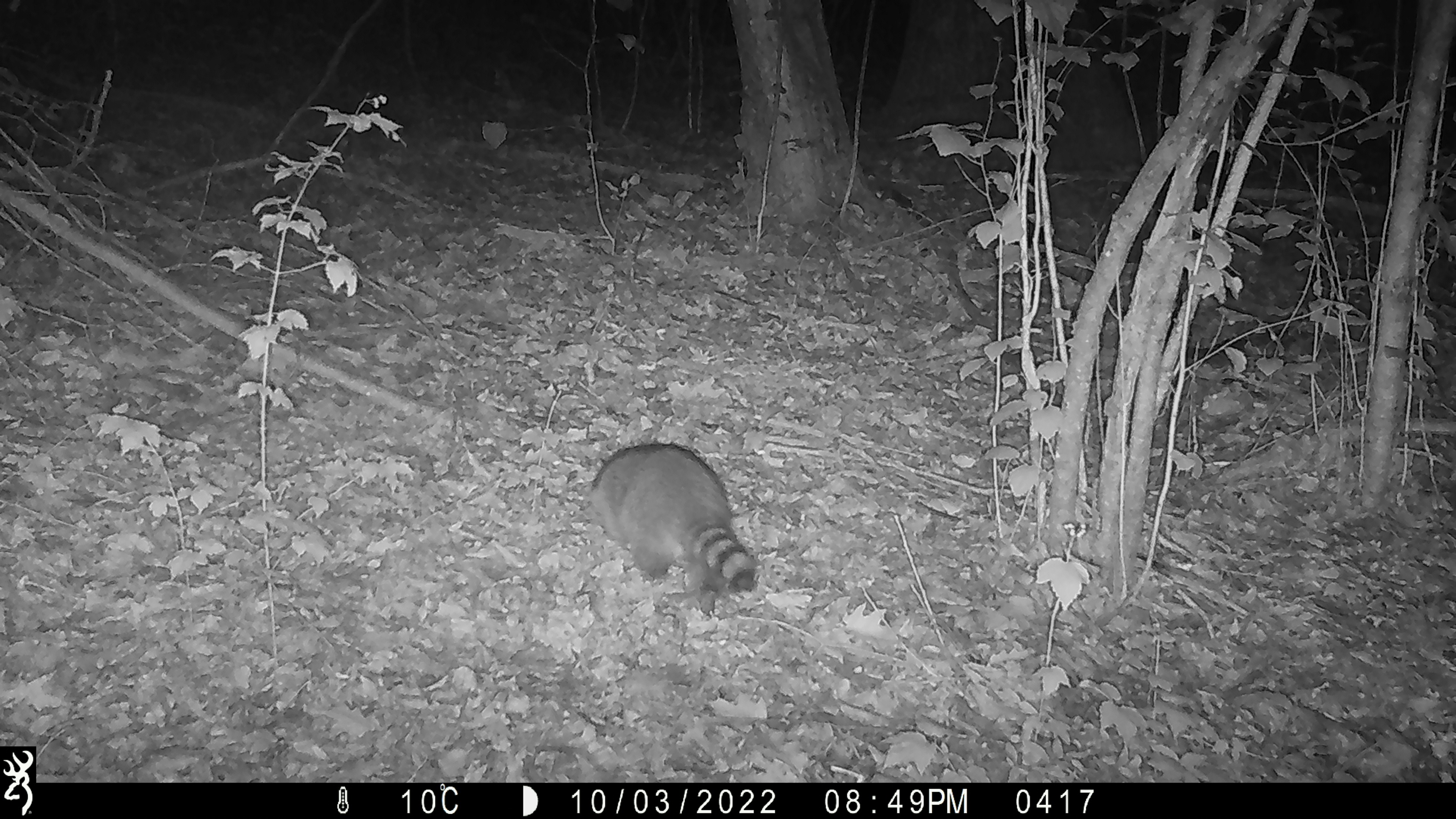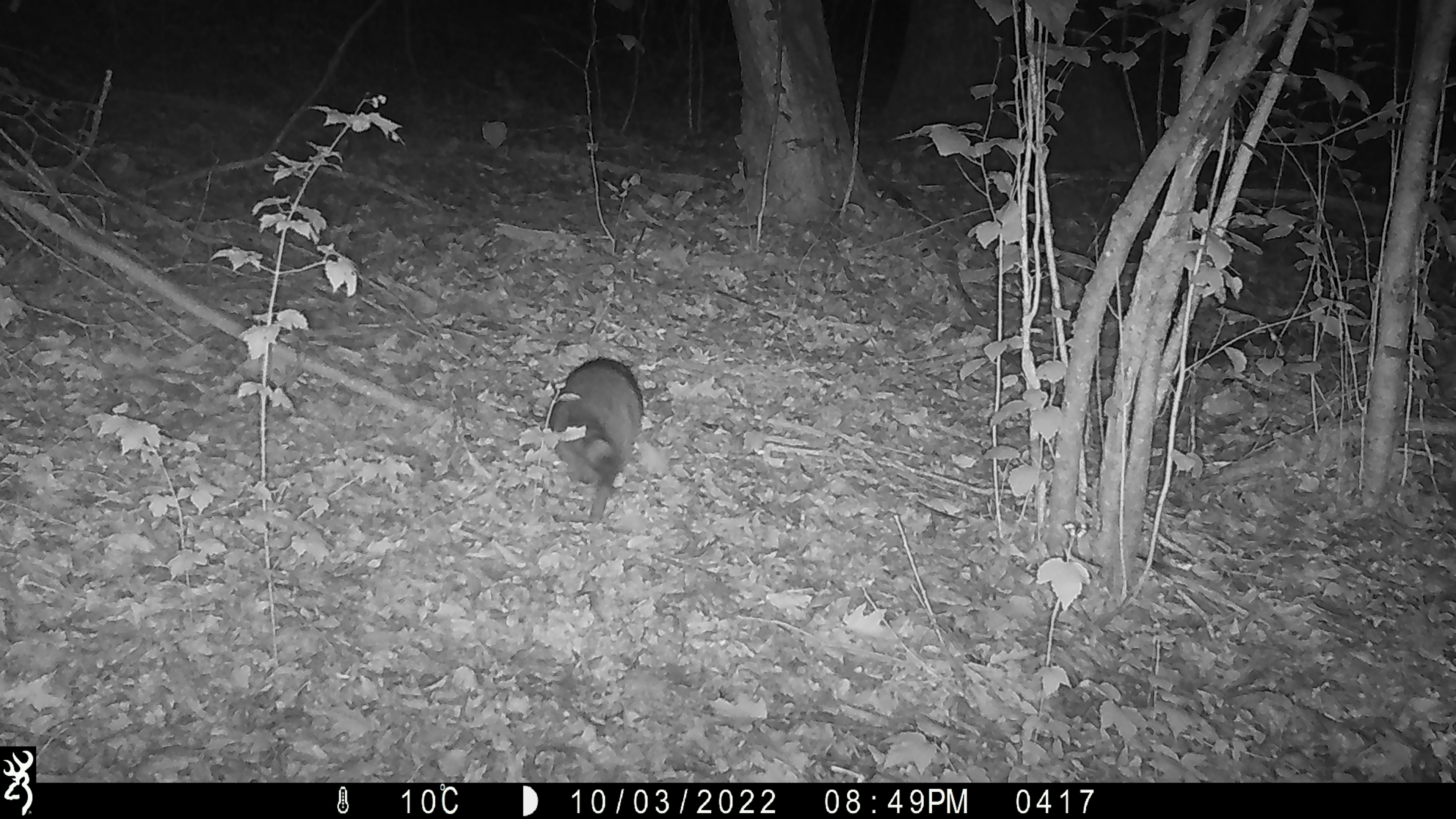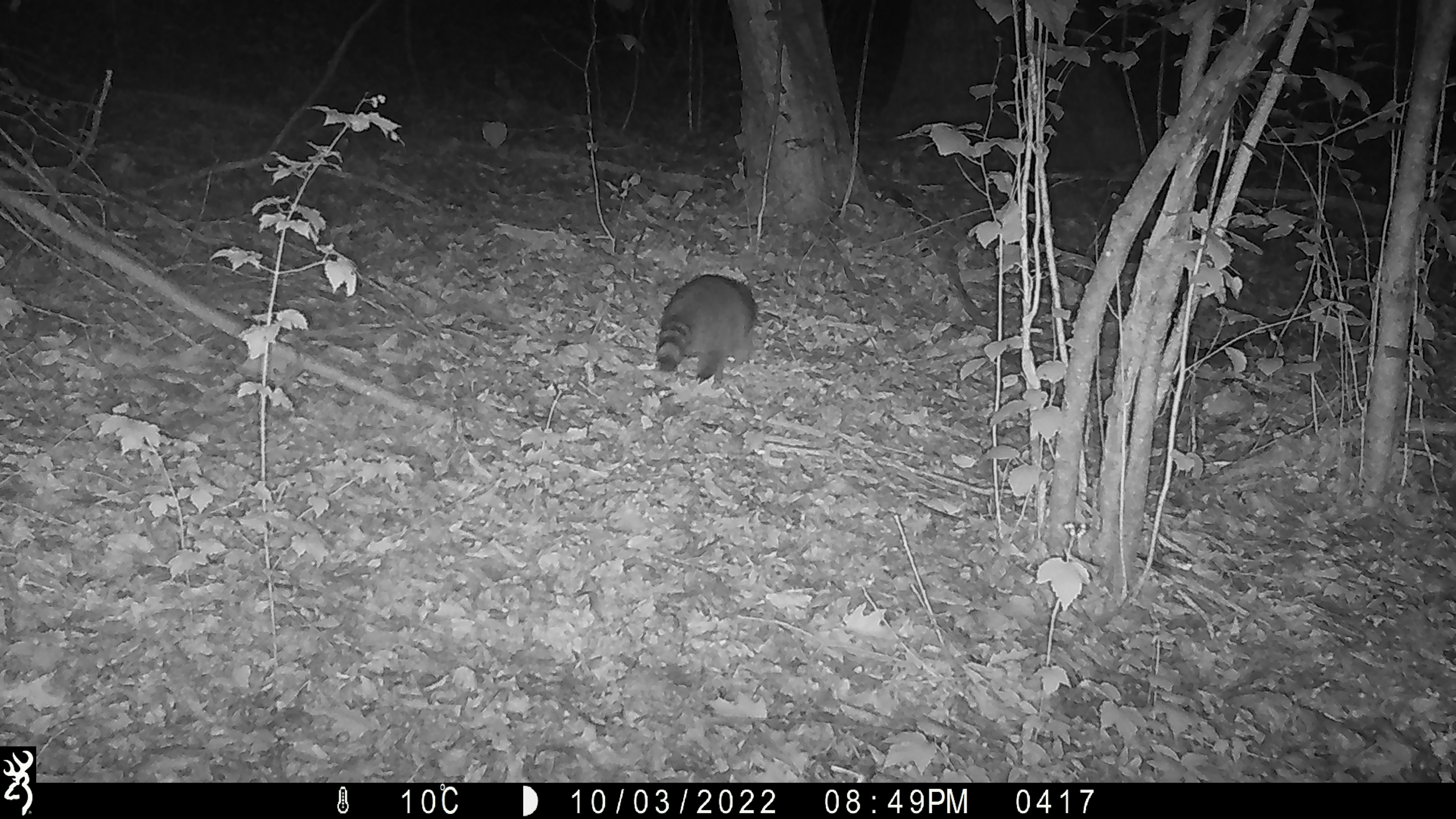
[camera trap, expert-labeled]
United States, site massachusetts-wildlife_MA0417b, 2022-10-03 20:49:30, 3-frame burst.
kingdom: Animalia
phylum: Chordata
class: Mammalia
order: Carnivora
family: Procyonidae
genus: Procyon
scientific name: Procyon lotor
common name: raccoon